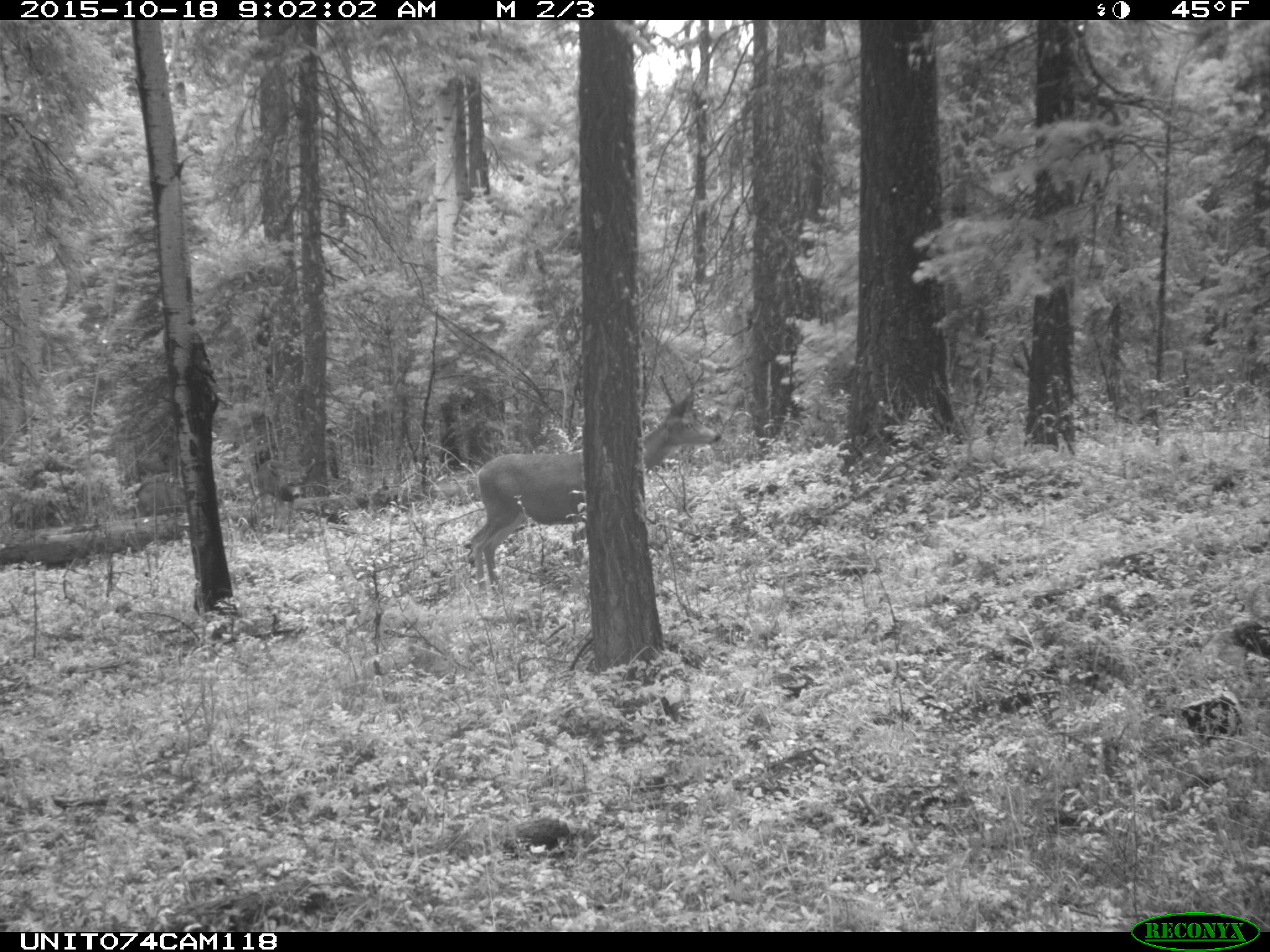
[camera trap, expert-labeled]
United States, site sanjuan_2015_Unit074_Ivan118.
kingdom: Animalia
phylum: Chordata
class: Mammalia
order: Artiodactyla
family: Cervidae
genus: Odocoileus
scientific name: Odocoileus hemionus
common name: mule deer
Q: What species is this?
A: Odocoileus hemionus (mule deer).